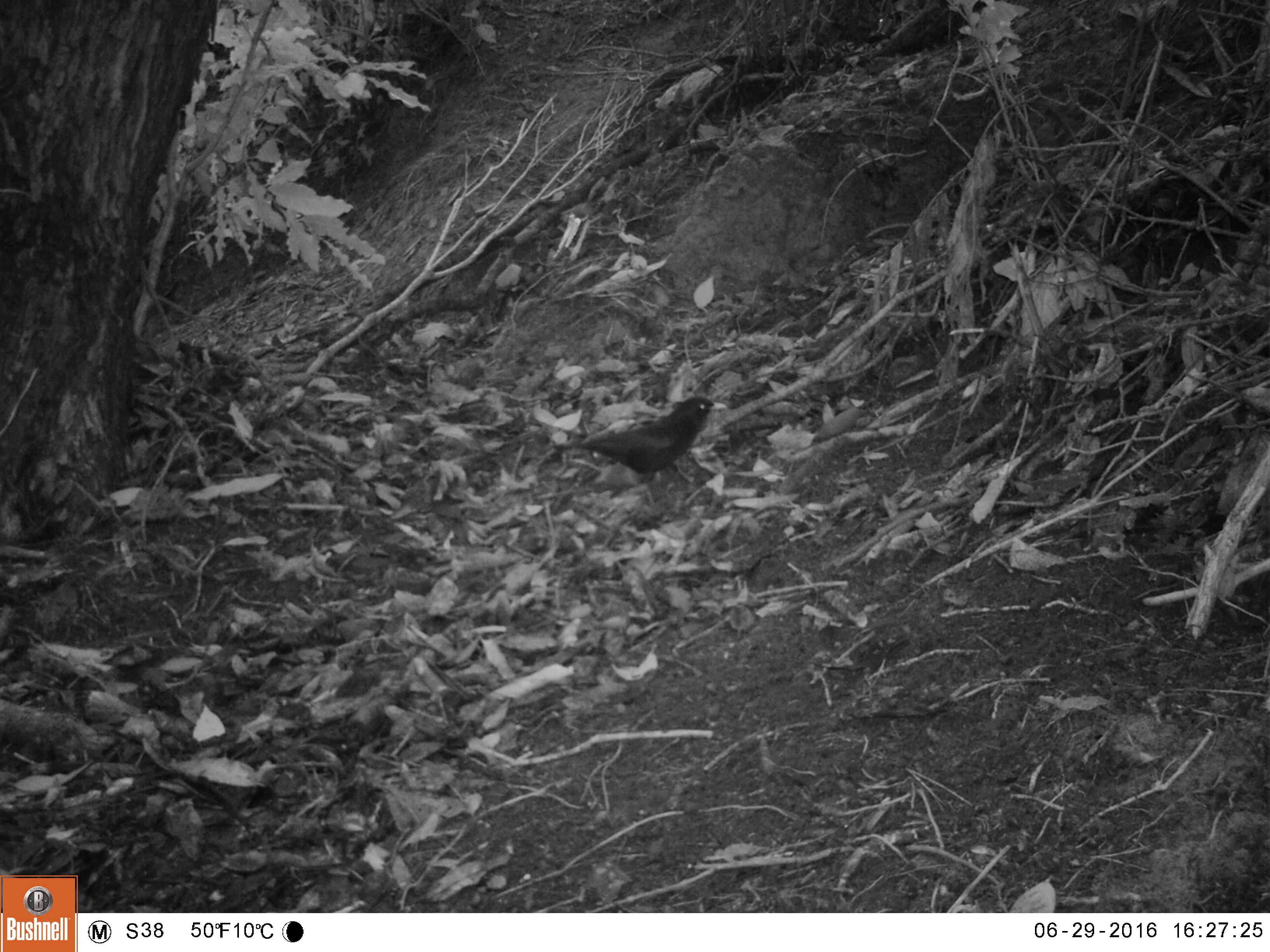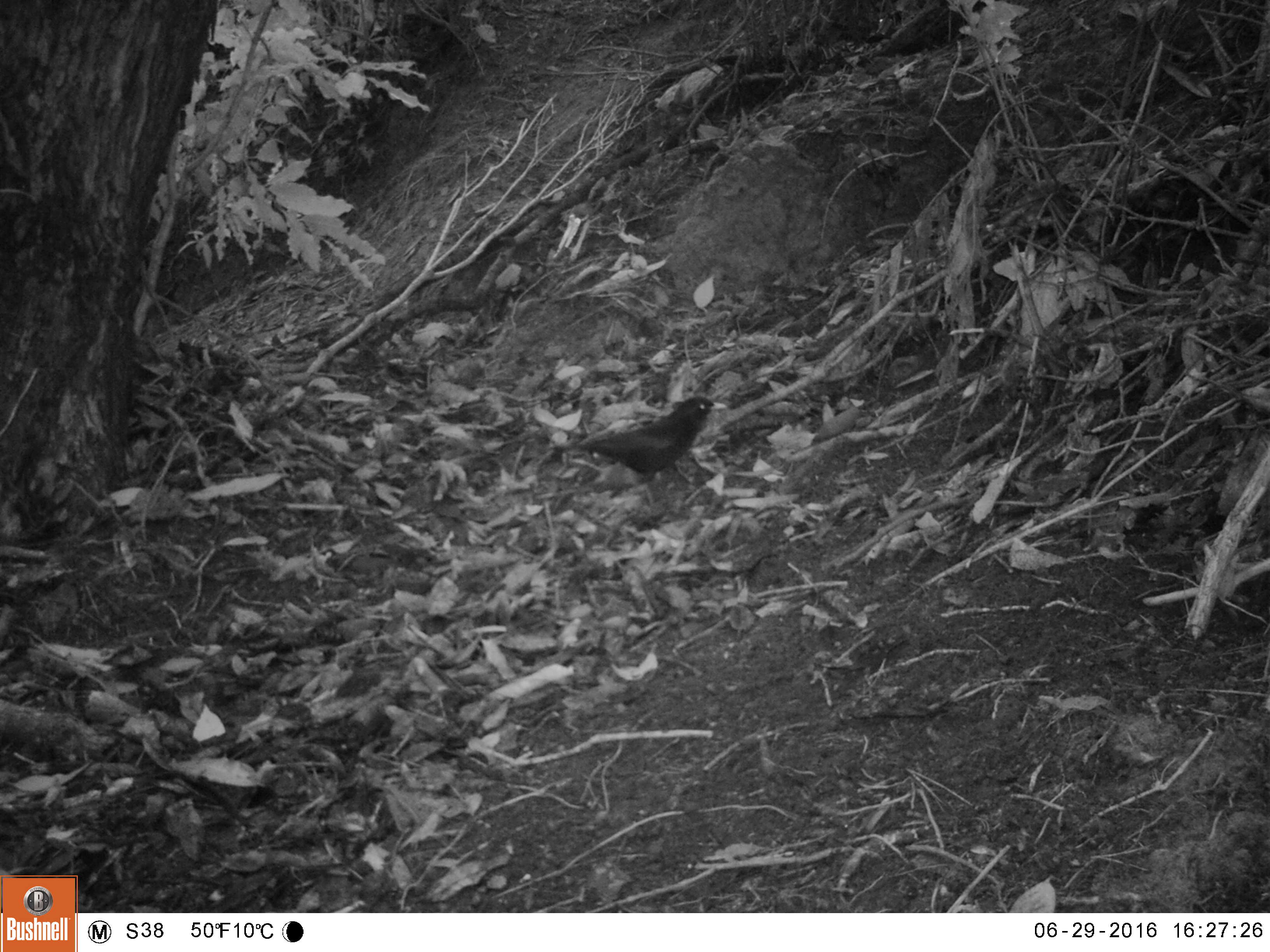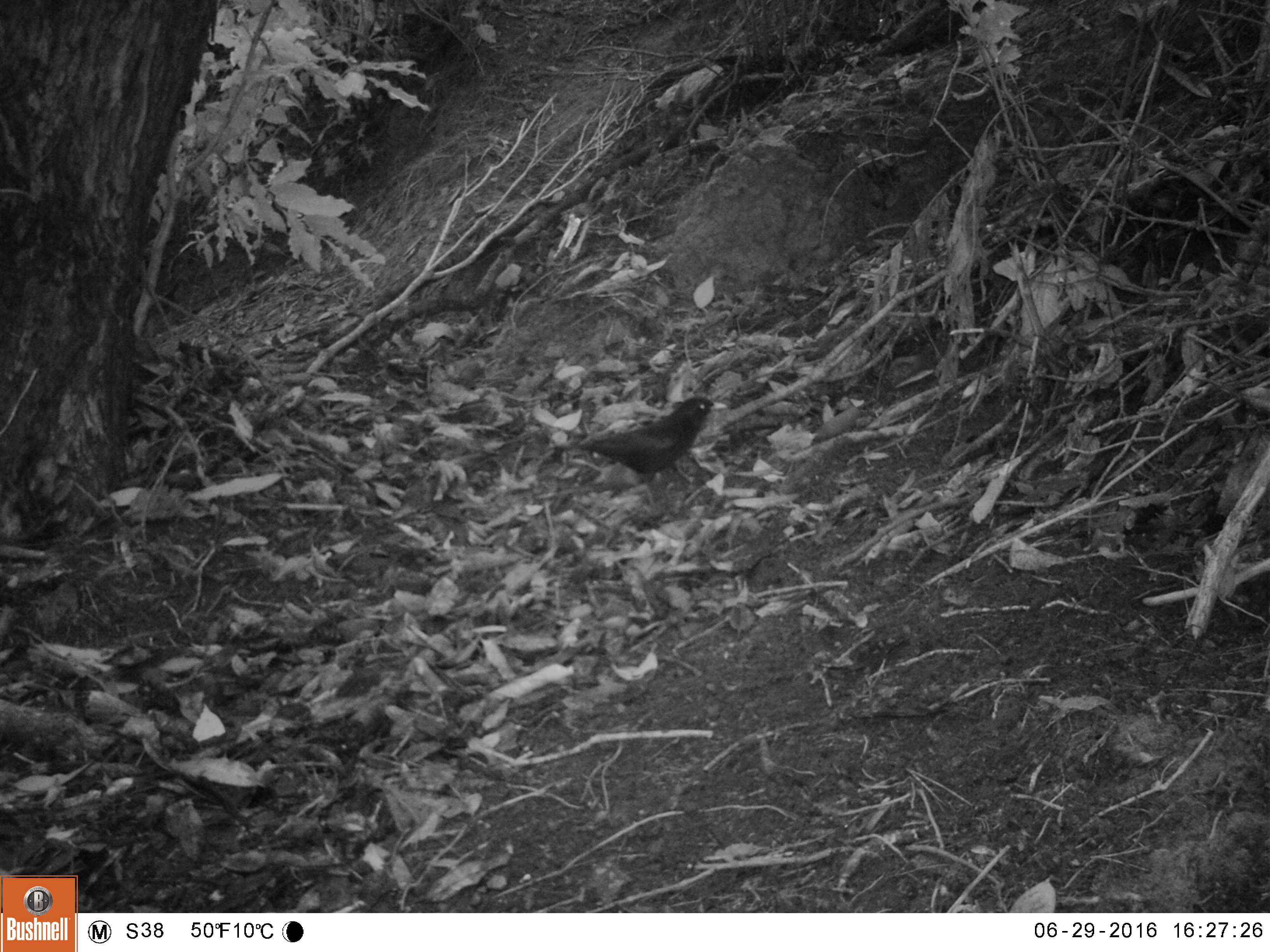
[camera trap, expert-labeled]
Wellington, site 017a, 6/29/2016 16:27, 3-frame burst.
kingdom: Animalia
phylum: Chordata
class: Aves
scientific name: Aves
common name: bird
Bird (Aves).